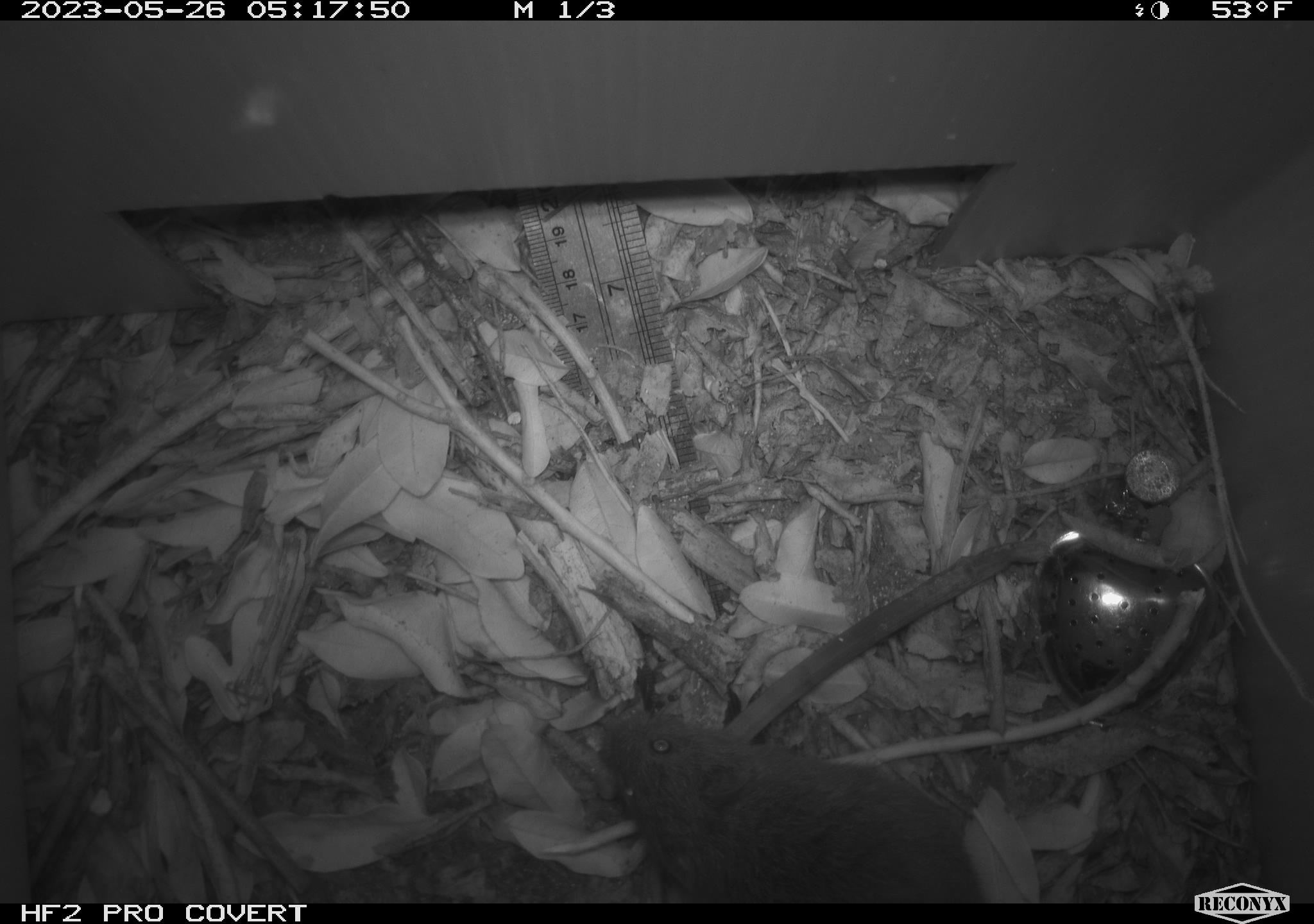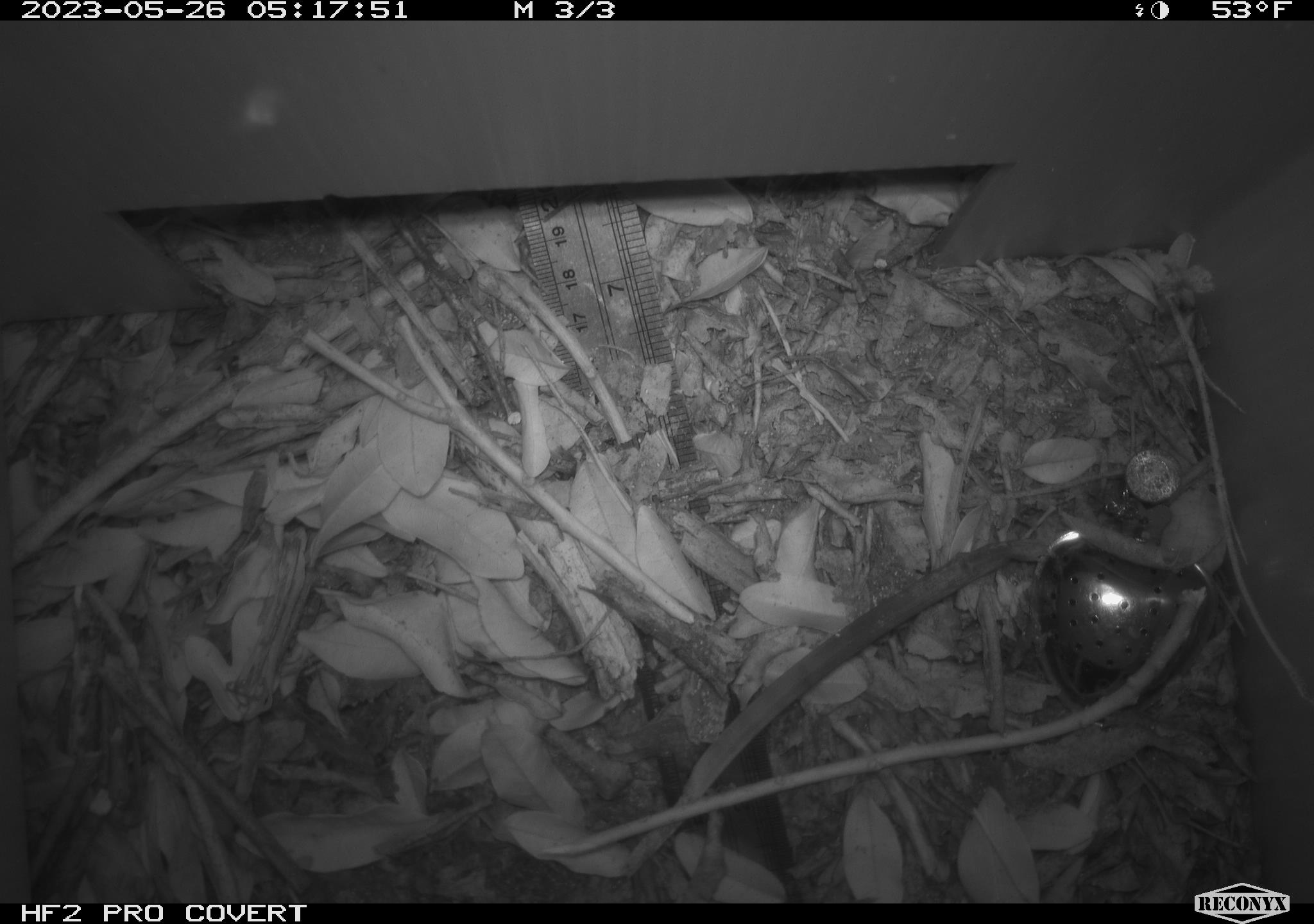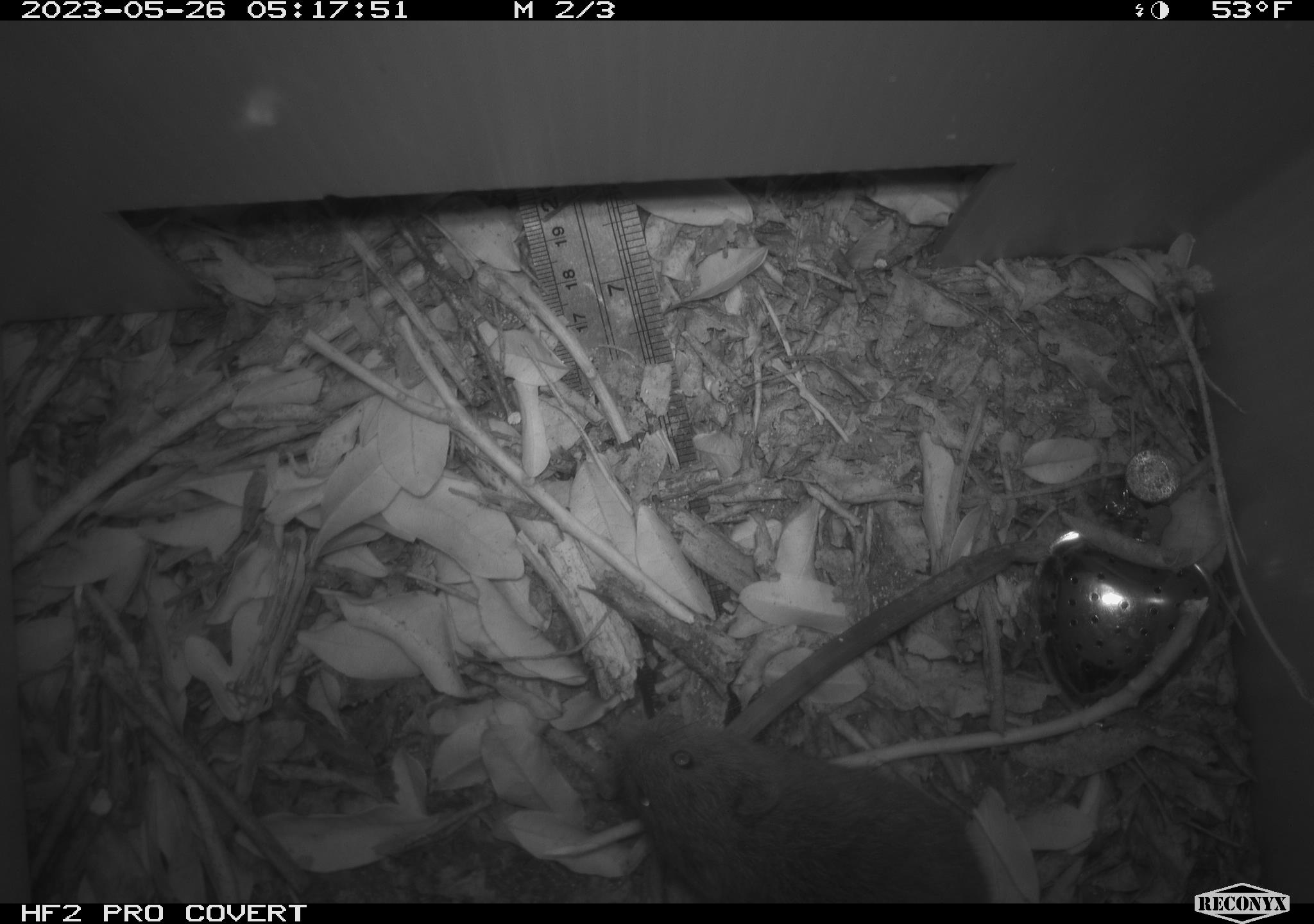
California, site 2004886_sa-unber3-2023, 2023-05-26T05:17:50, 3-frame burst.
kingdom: Animalia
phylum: Chordata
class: Mammalia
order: Rodentia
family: Cricetidae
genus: Microtus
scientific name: Microtus californicus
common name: california vole